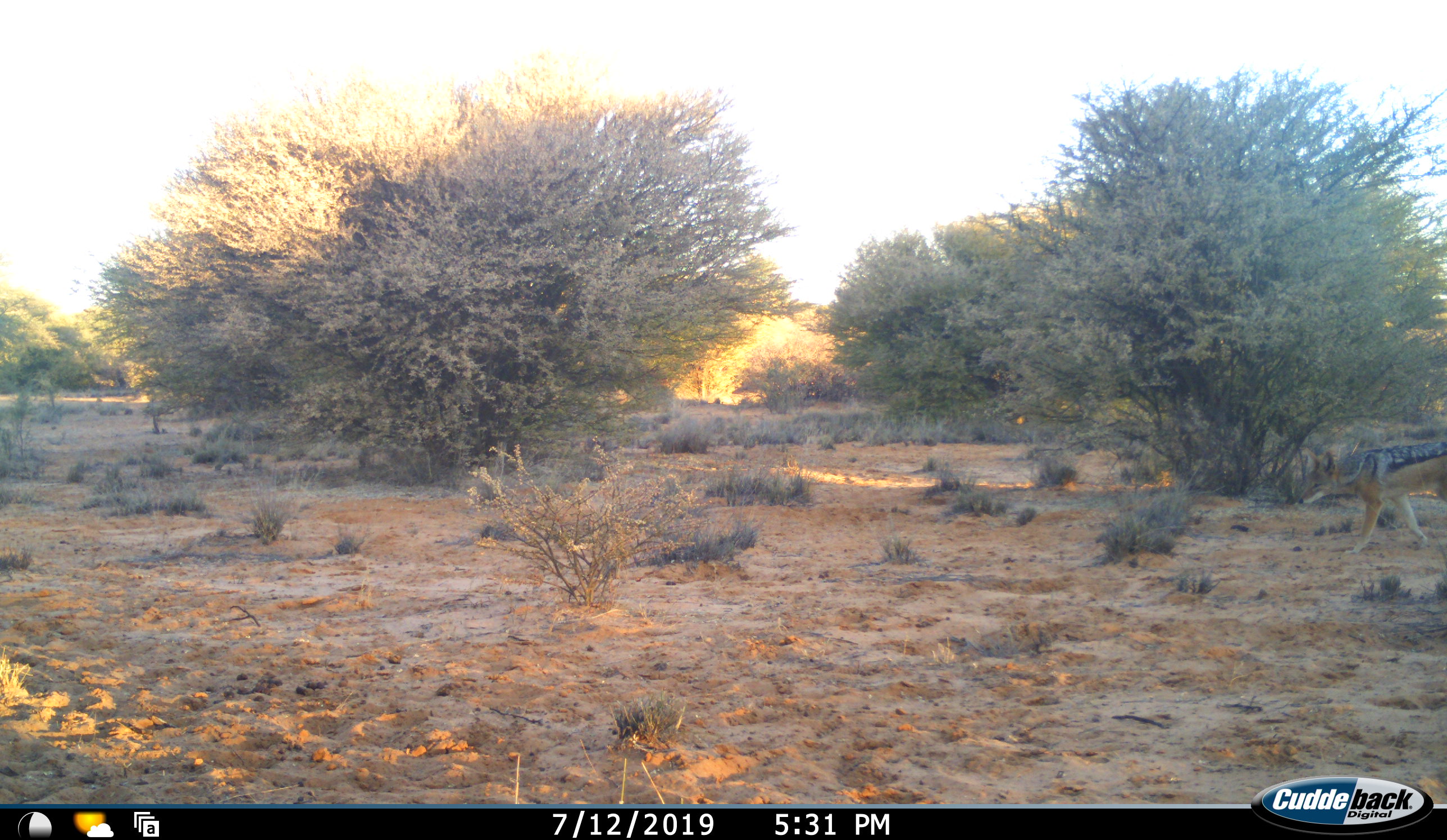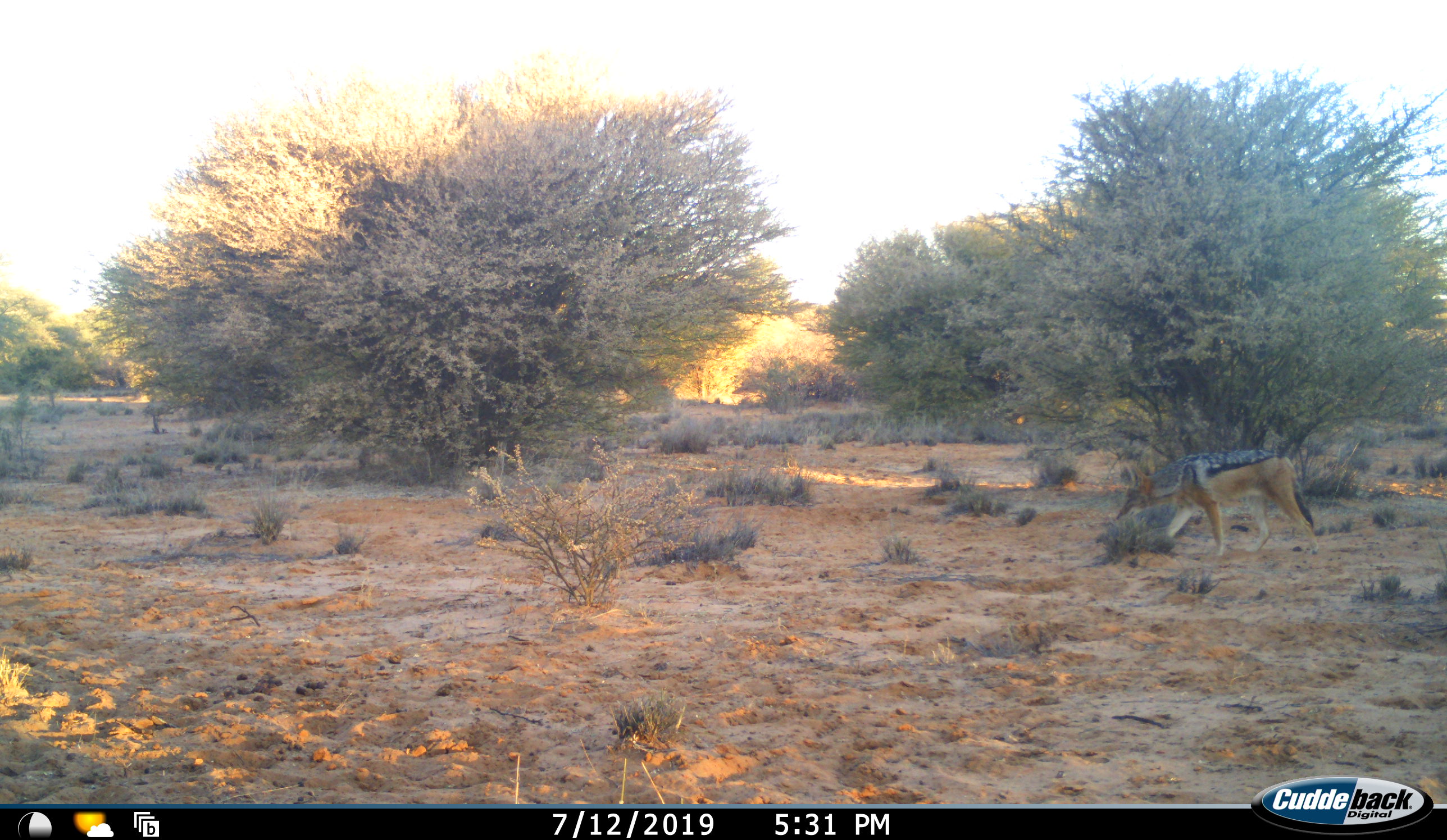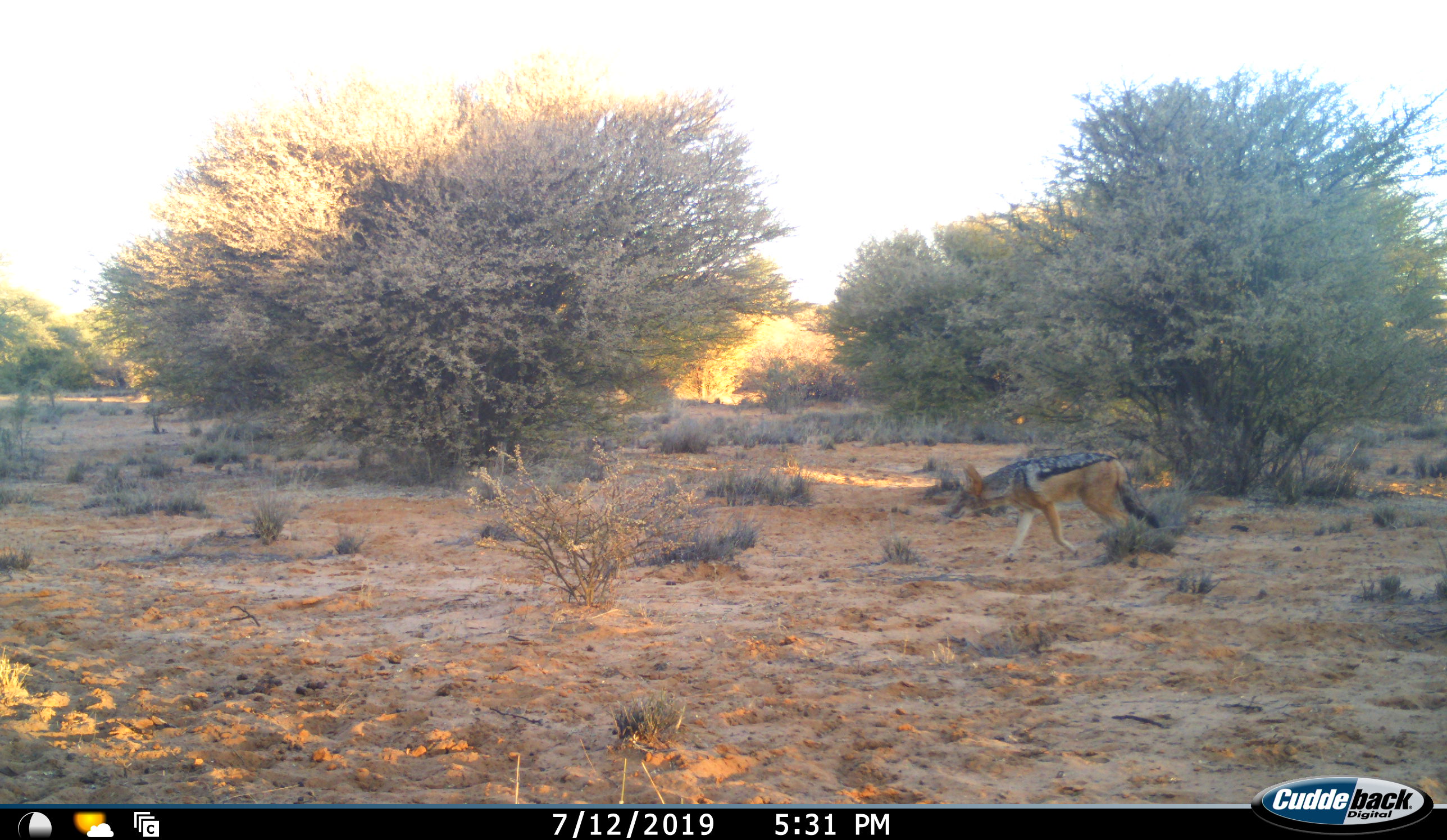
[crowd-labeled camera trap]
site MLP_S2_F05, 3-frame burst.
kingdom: Animalia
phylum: Chordata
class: Mammalia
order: Carnivora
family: Canidae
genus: Lupulella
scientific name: Lupulella mesomelas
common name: black-backed jackal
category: jackalblackbacked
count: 1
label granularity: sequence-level